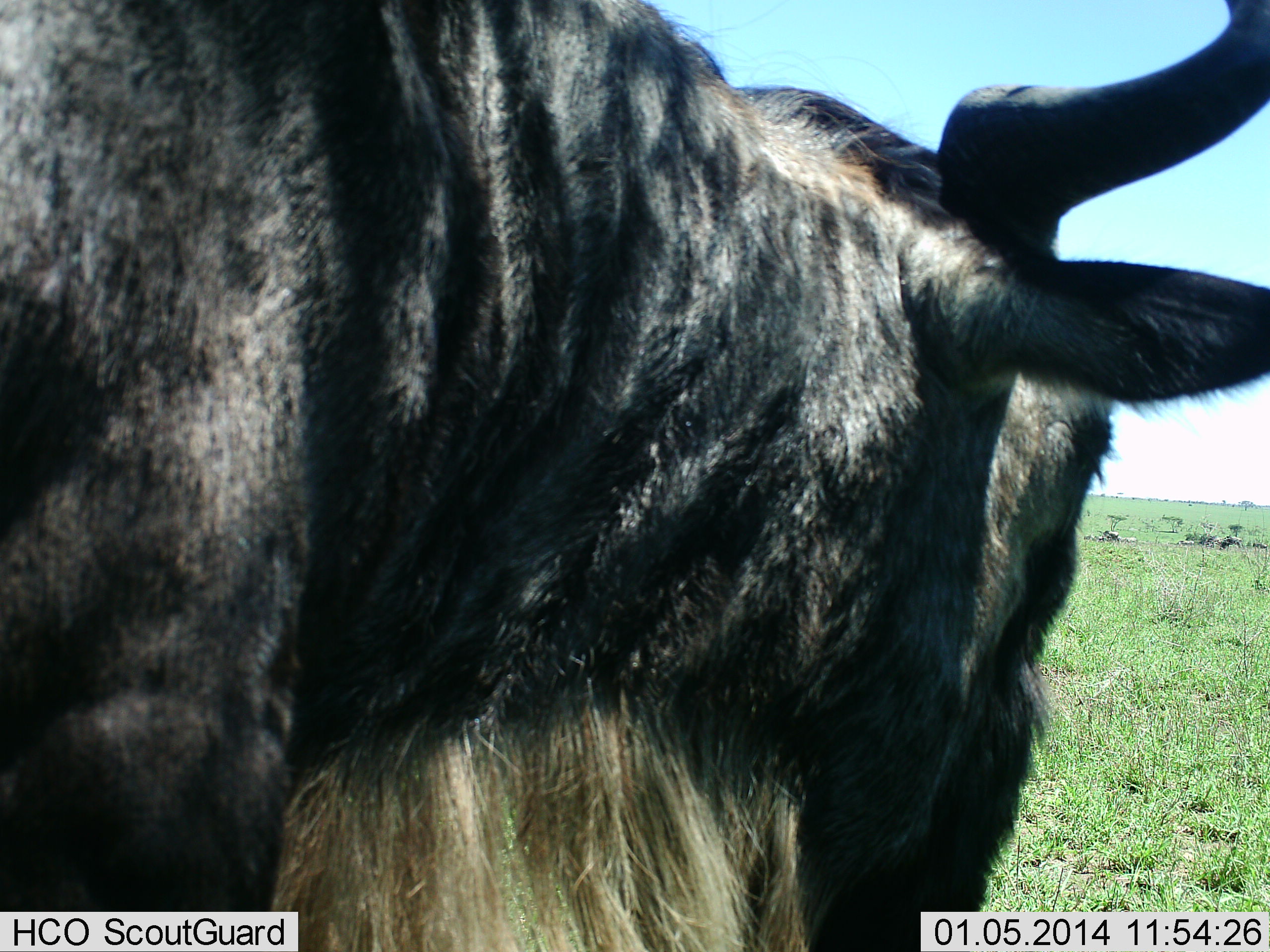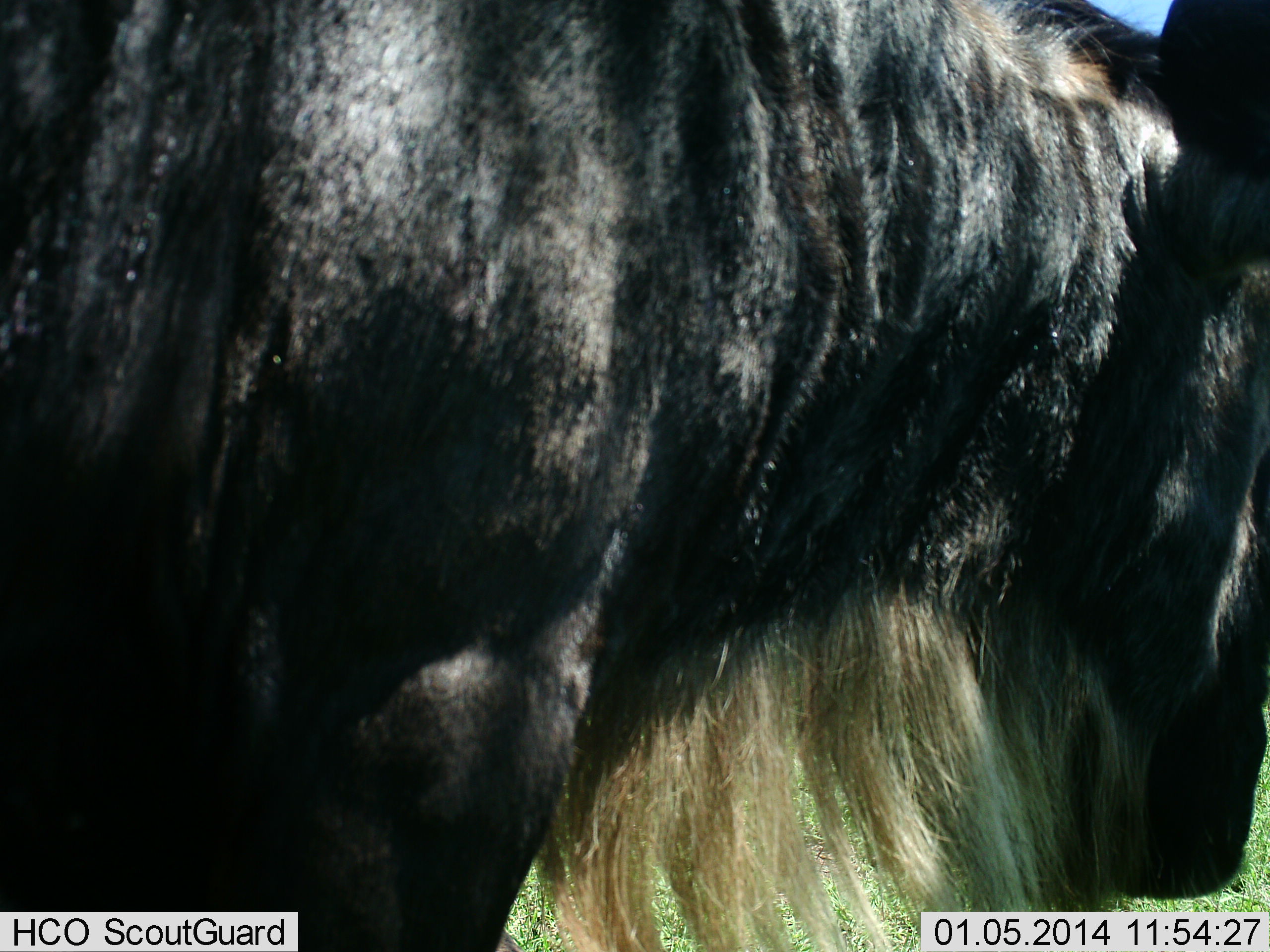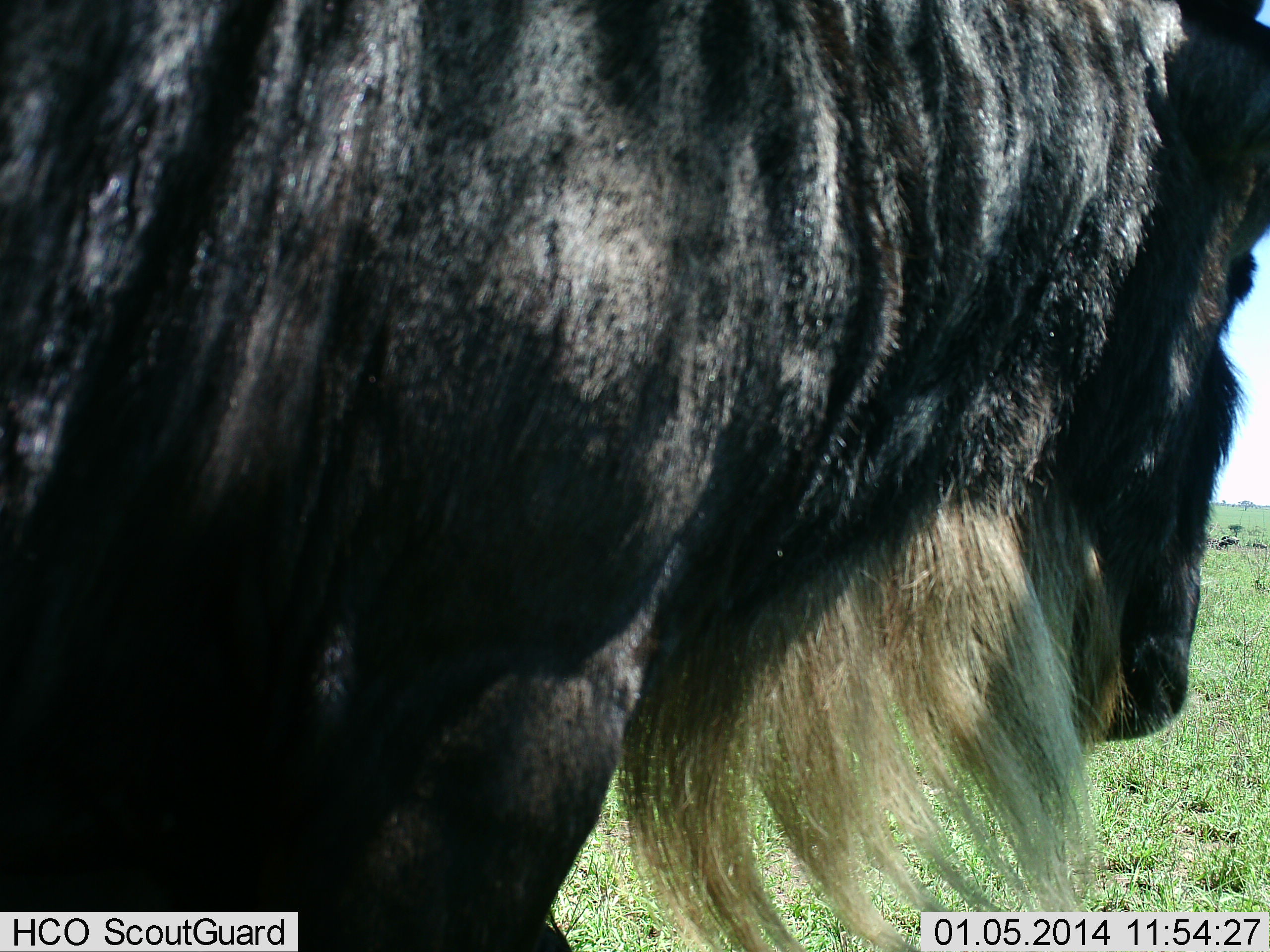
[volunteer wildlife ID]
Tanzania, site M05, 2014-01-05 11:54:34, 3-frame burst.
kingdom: Animalia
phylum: Chordata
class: Mammalia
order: Artiodactyla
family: Bovidae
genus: Connochaetes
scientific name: Connochaetes taurinus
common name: blue wildebeest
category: wildebeest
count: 1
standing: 67%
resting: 0%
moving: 35%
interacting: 0%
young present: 0%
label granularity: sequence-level